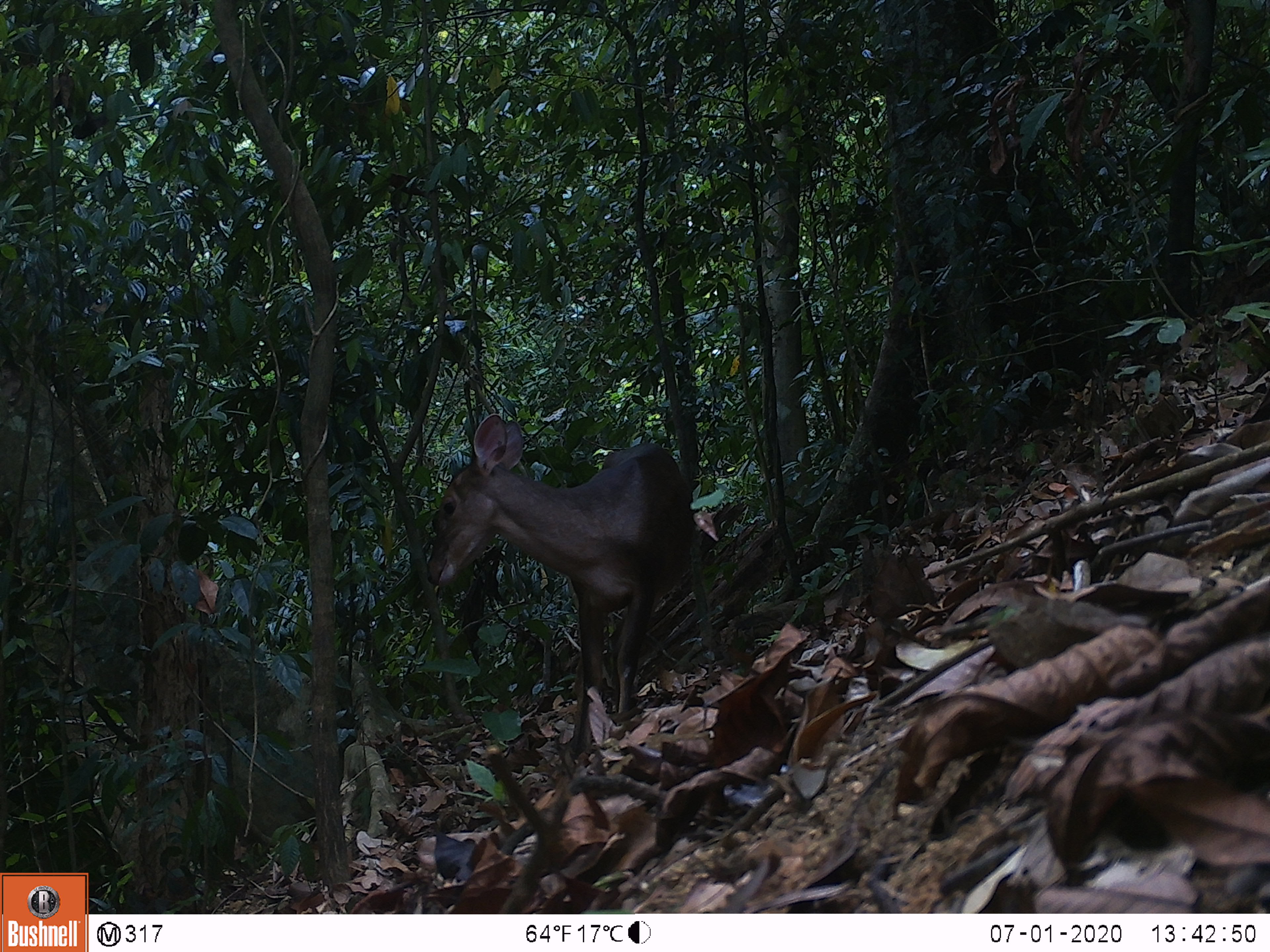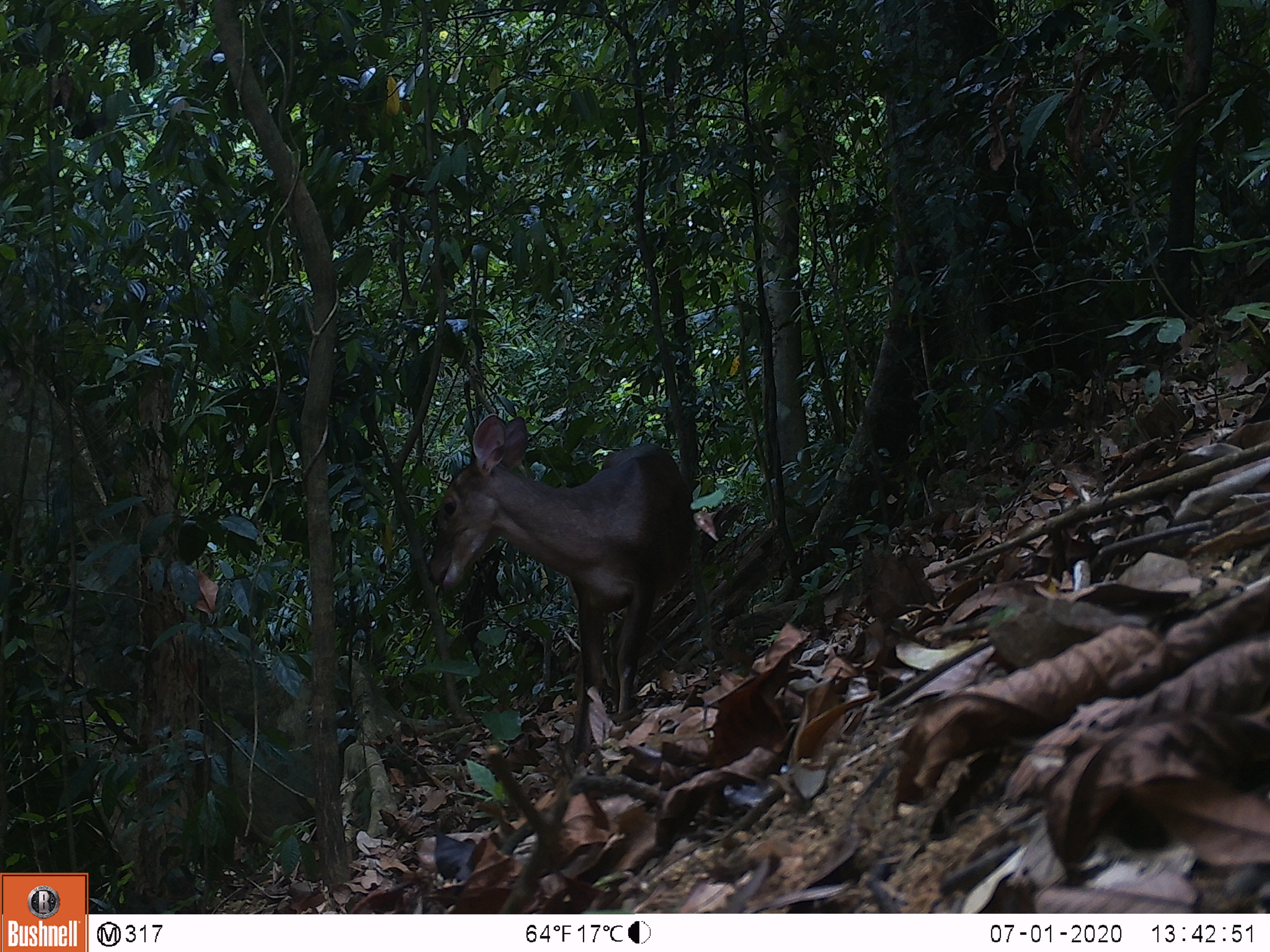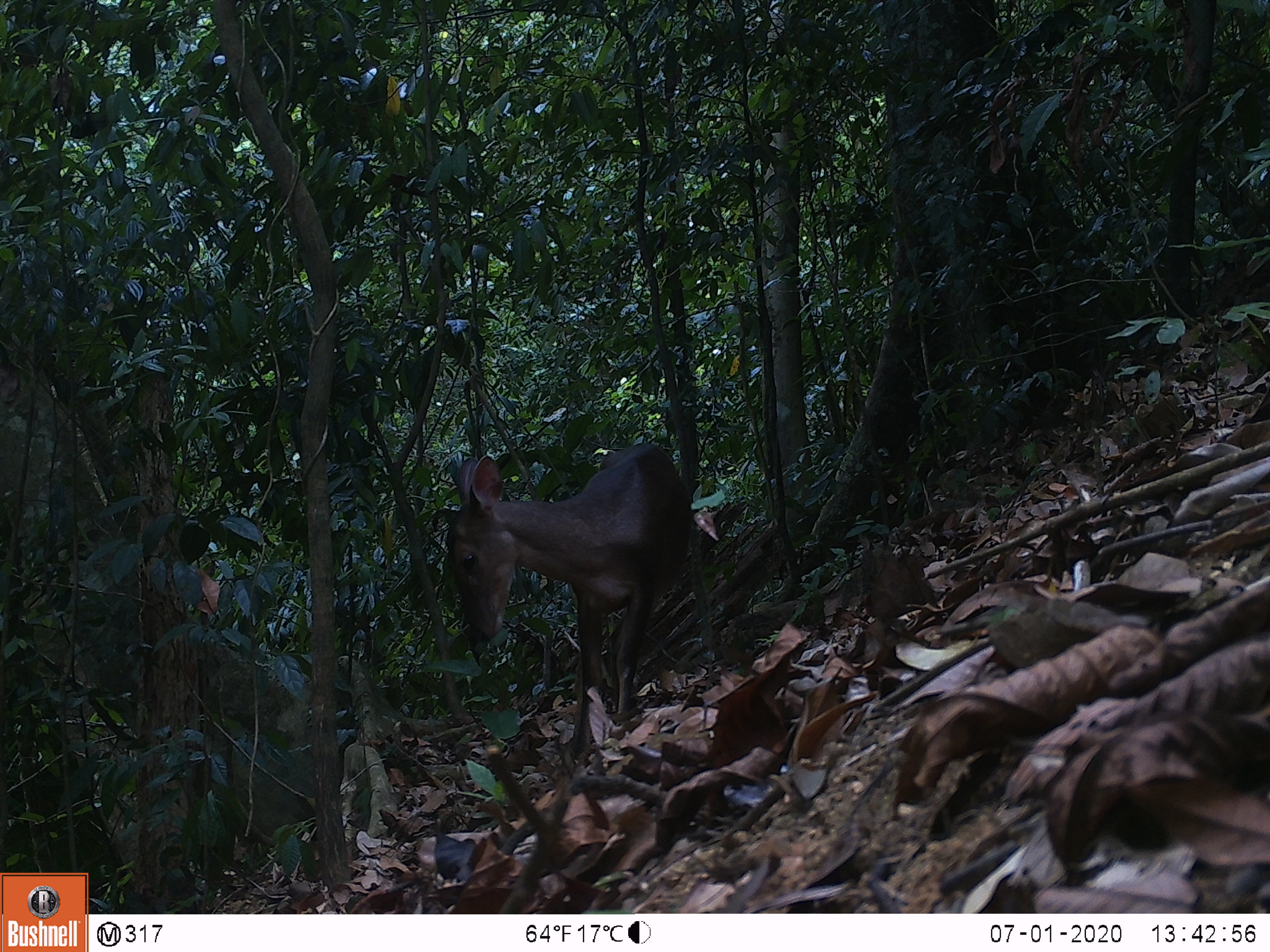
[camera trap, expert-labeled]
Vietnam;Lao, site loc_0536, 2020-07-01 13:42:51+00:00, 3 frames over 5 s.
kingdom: Animalia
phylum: Chordata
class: Mammalia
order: Artiodactyla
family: Cervidae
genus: Muntiacus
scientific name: Muntiacus vuquangensis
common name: large-antlered muntjac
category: large antlered muntjac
Large antlered muntjac (large-antlered muntjac) (Muntiacus vuquangensis). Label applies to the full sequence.